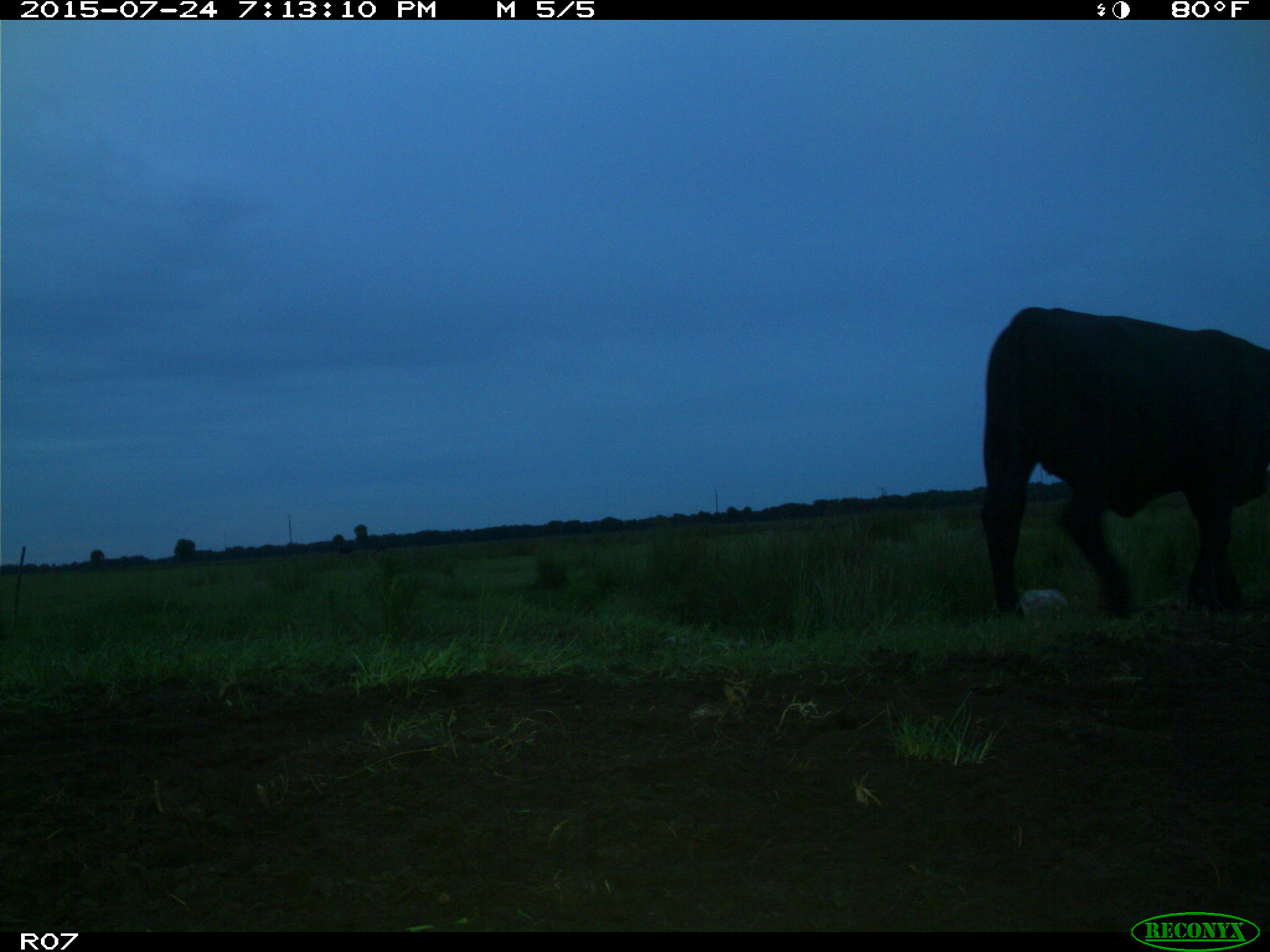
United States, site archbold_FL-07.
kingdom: Animalia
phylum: Chordata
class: Mammalia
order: Artiodactyla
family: Bovidae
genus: Bos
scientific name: Bos taurus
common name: domestic cow